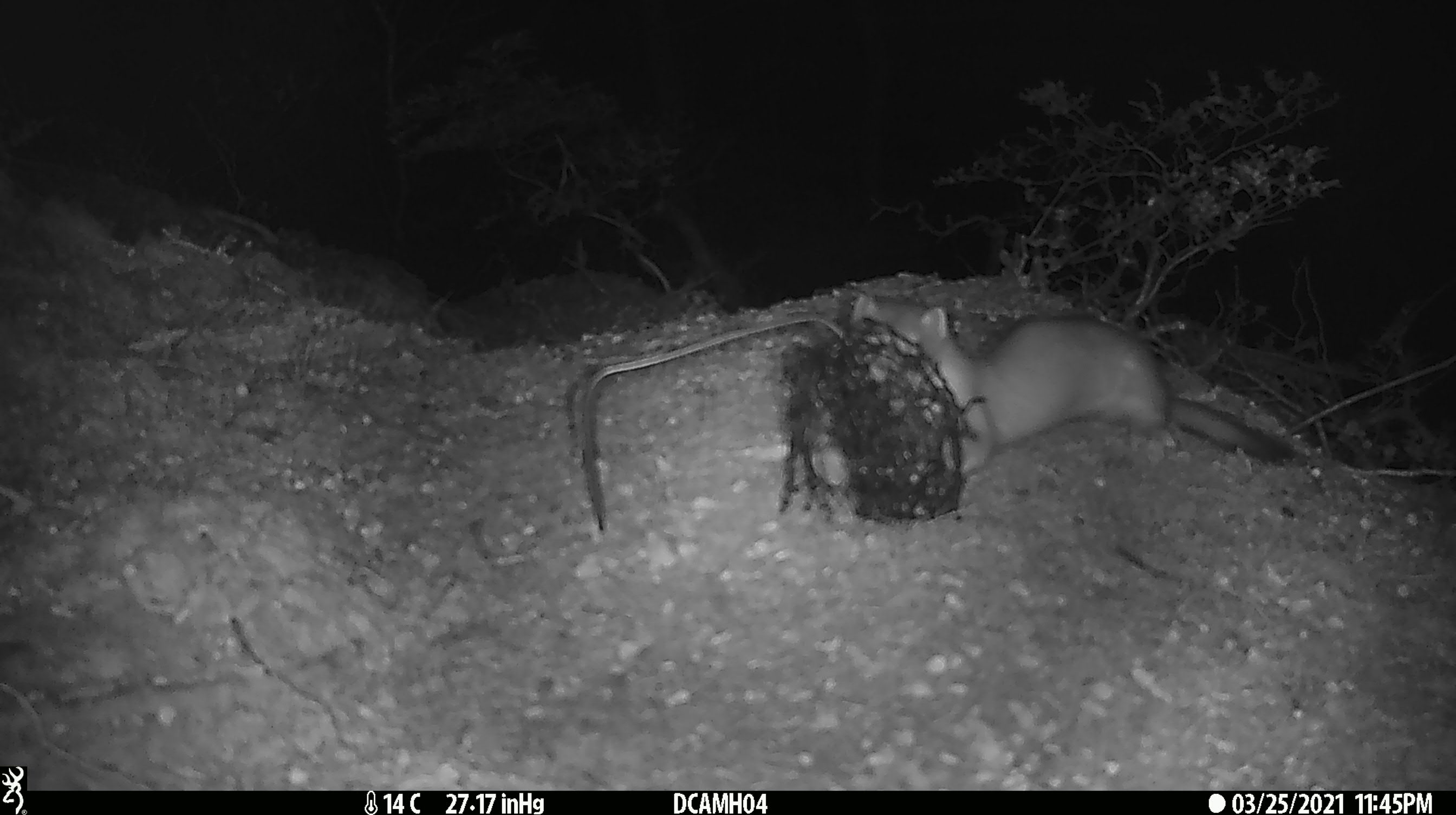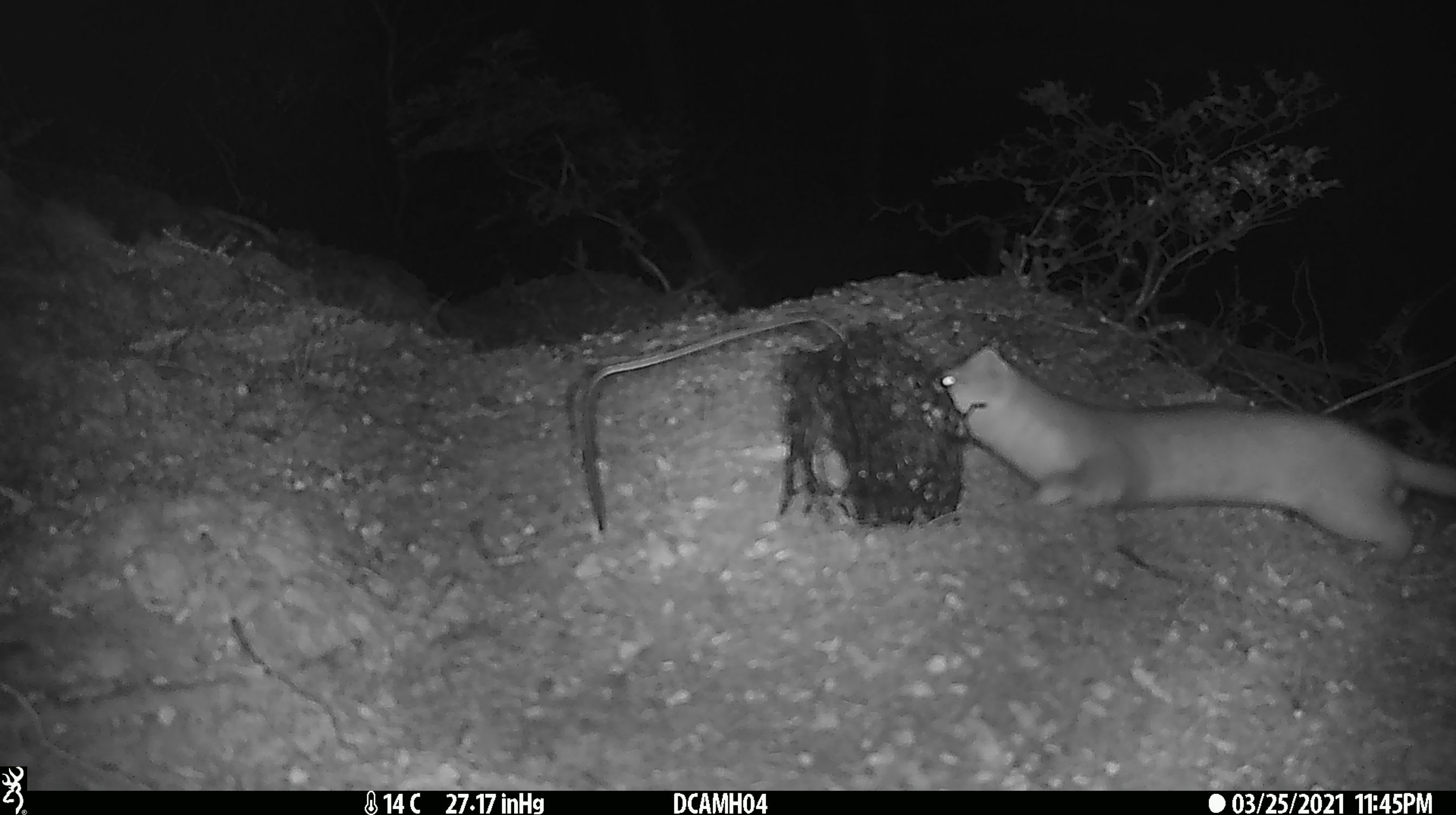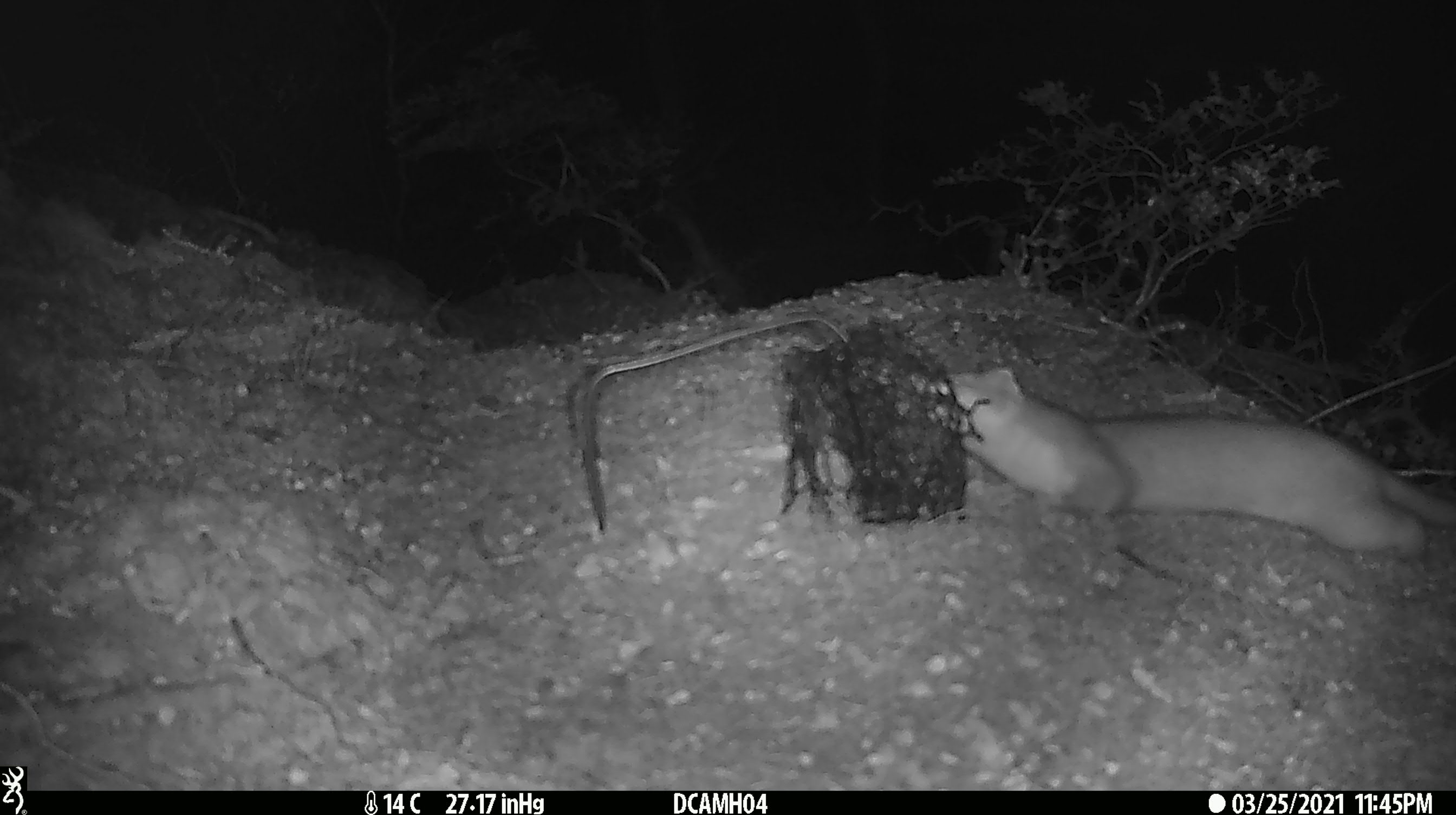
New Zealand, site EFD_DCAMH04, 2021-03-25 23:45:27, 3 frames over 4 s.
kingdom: Animalia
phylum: Chordata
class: Mammalia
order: Carnivora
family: Mustelidae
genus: Mustela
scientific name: Mustela erminea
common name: stoat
Stoat (Mustela erminea).